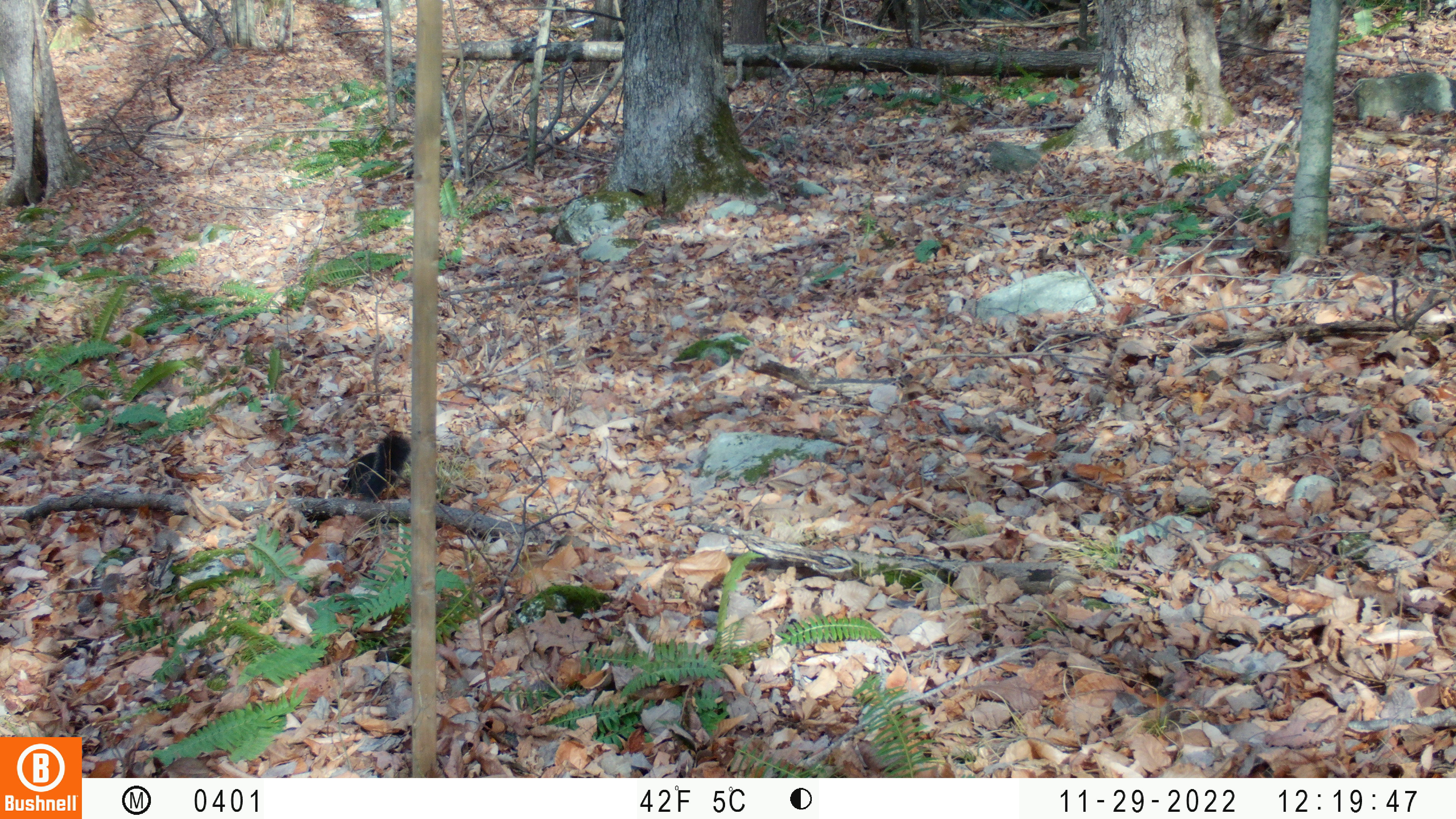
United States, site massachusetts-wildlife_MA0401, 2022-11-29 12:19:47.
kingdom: Animalia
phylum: Chordata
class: Mammalia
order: Rodentia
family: Sciuridae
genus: Sciurus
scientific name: Sciurus carolinensis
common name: gray squirrel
Gray squirrel (Sciurus carolinensis).